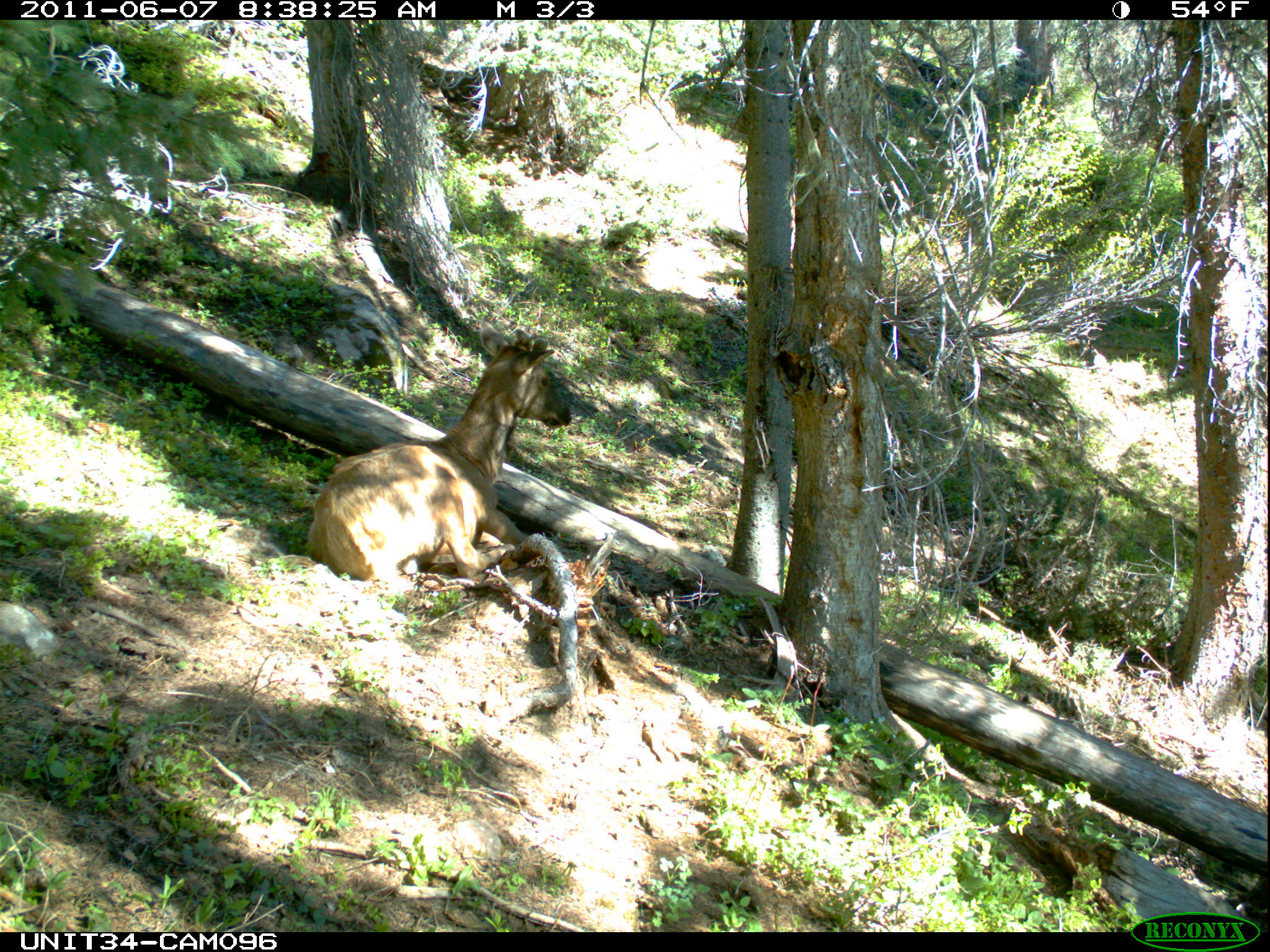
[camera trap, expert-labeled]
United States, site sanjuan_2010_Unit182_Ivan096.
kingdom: Animalia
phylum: Chordata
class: Mammalia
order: Artiodactyla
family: Cervidae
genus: Cervus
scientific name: Cervus elaphus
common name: red deer